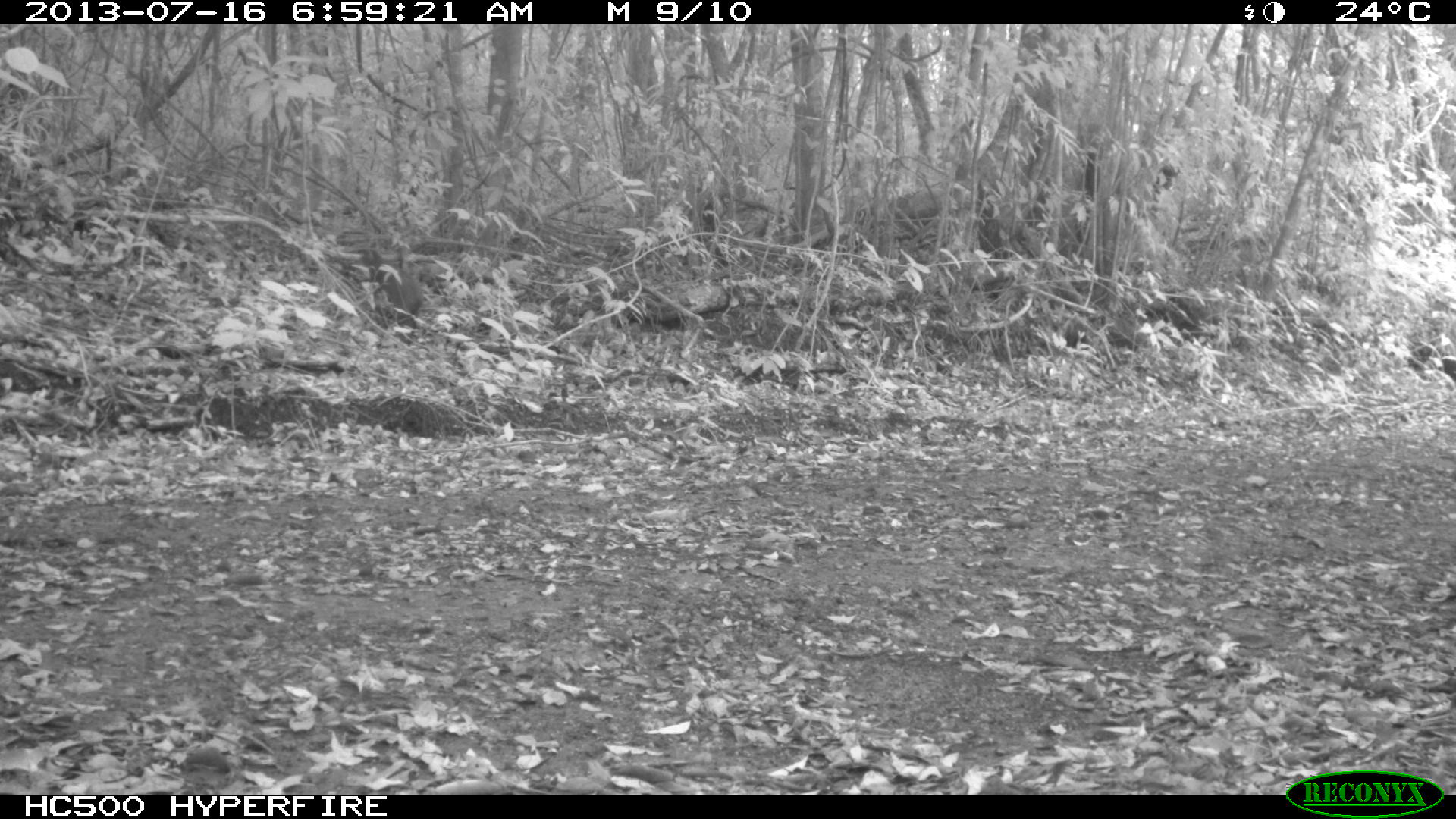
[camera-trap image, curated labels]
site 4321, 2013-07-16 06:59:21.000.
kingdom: Animalia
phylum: Chordata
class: Mammalia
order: Rodentia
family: Dasyproctidae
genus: Dasyprocta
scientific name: Dasyprocta punctata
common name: central american agouti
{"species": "Dasyprocta punctata (central american agouti)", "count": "1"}